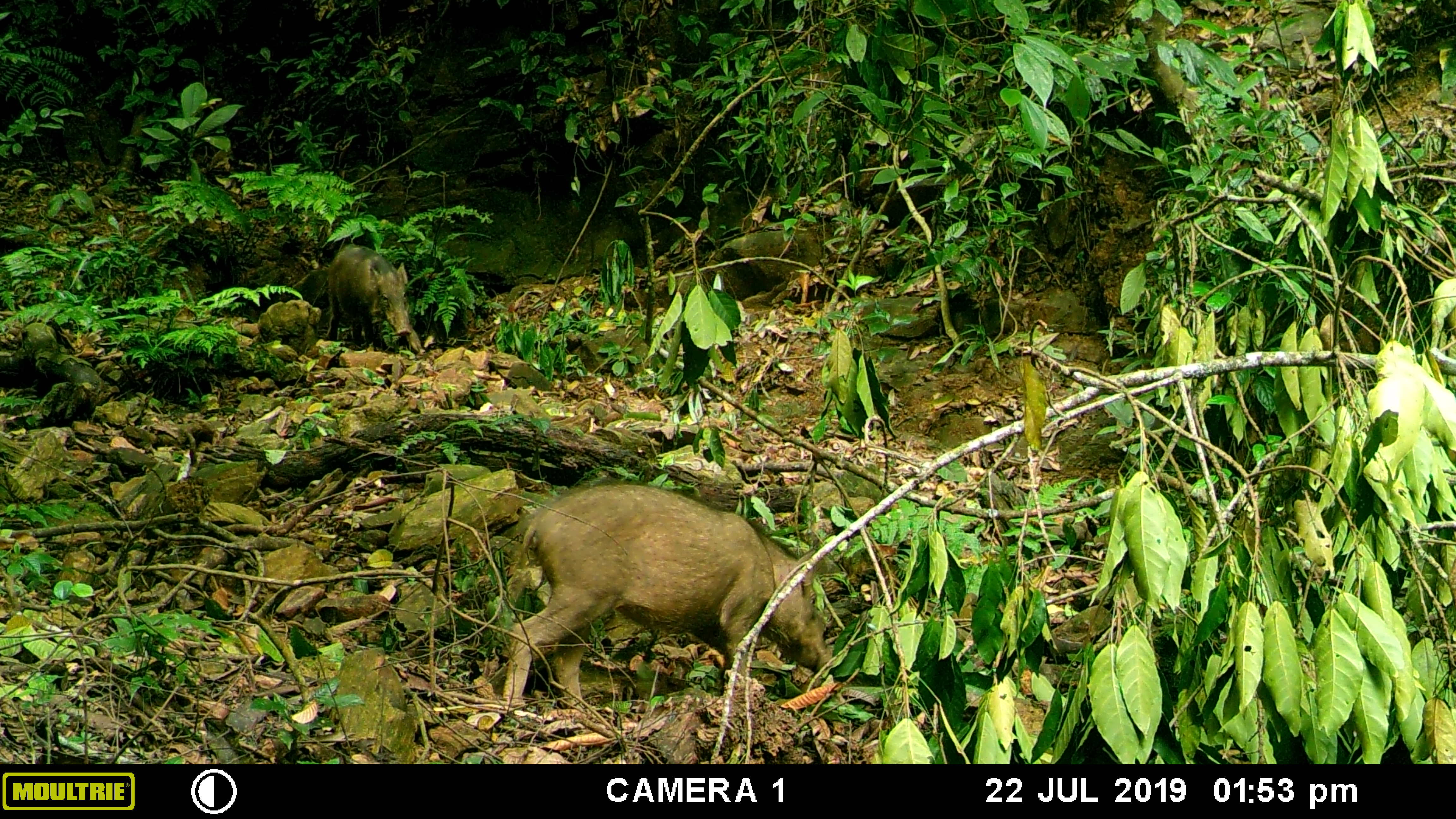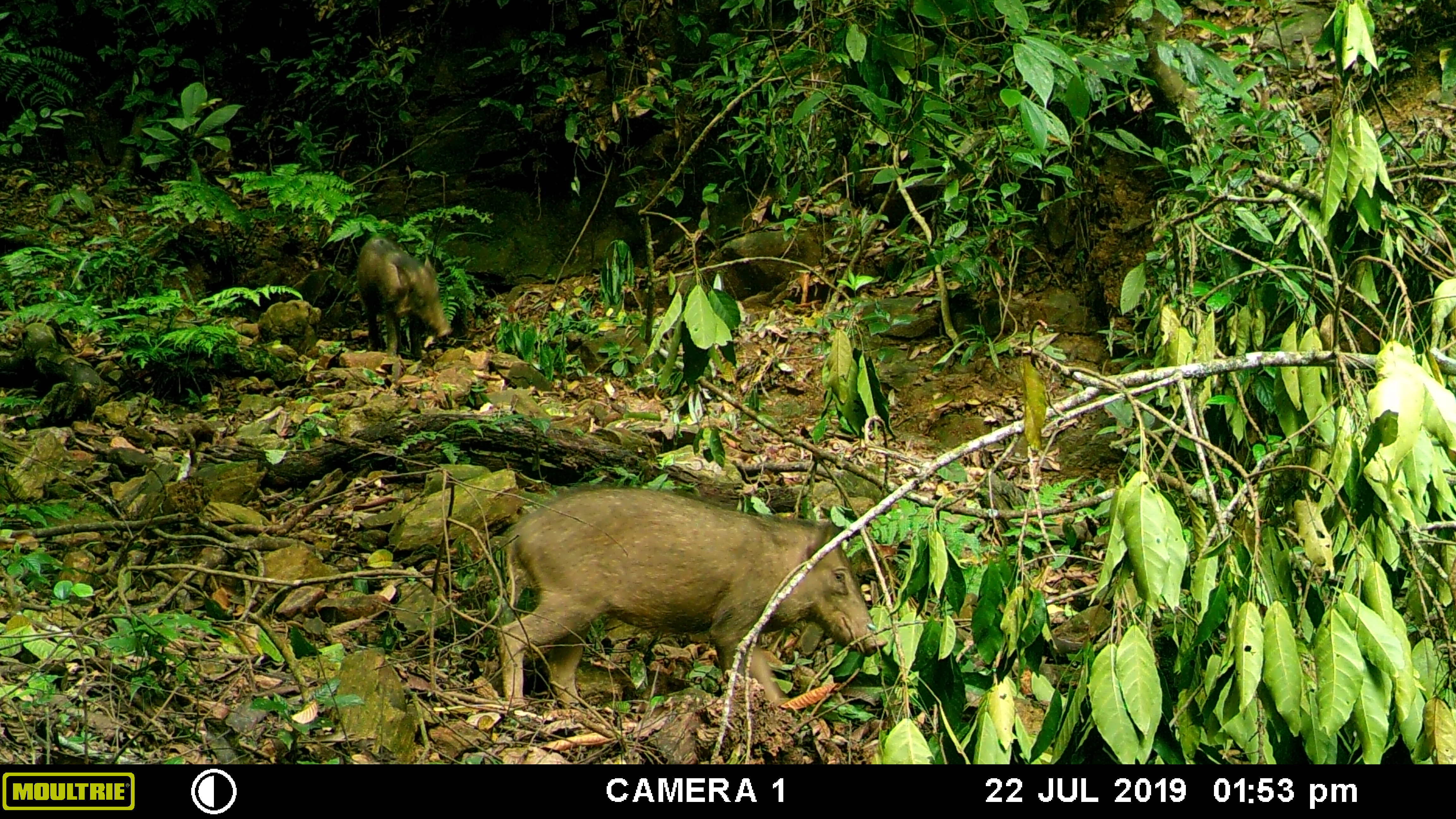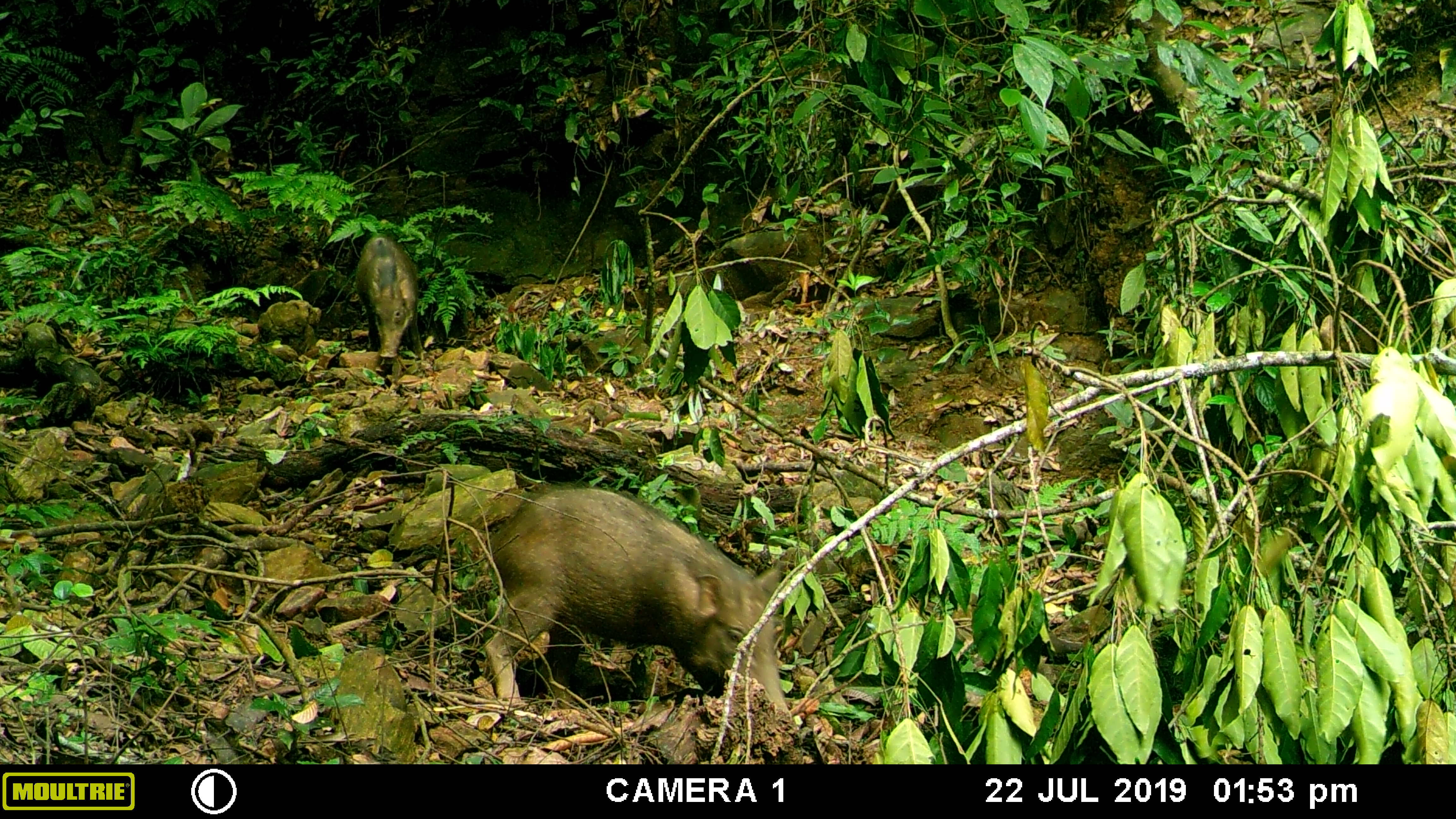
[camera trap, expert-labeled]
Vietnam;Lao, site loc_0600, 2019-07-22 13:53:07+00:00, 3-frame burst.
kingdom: Animalia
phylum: Chordata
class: Mammalia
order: Artiodactyla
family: Suidae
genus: Sus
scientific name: Sus scrofa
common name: eurasian wild pig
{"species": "eurasian wild pig (Sus scrofa)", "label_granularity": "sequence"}